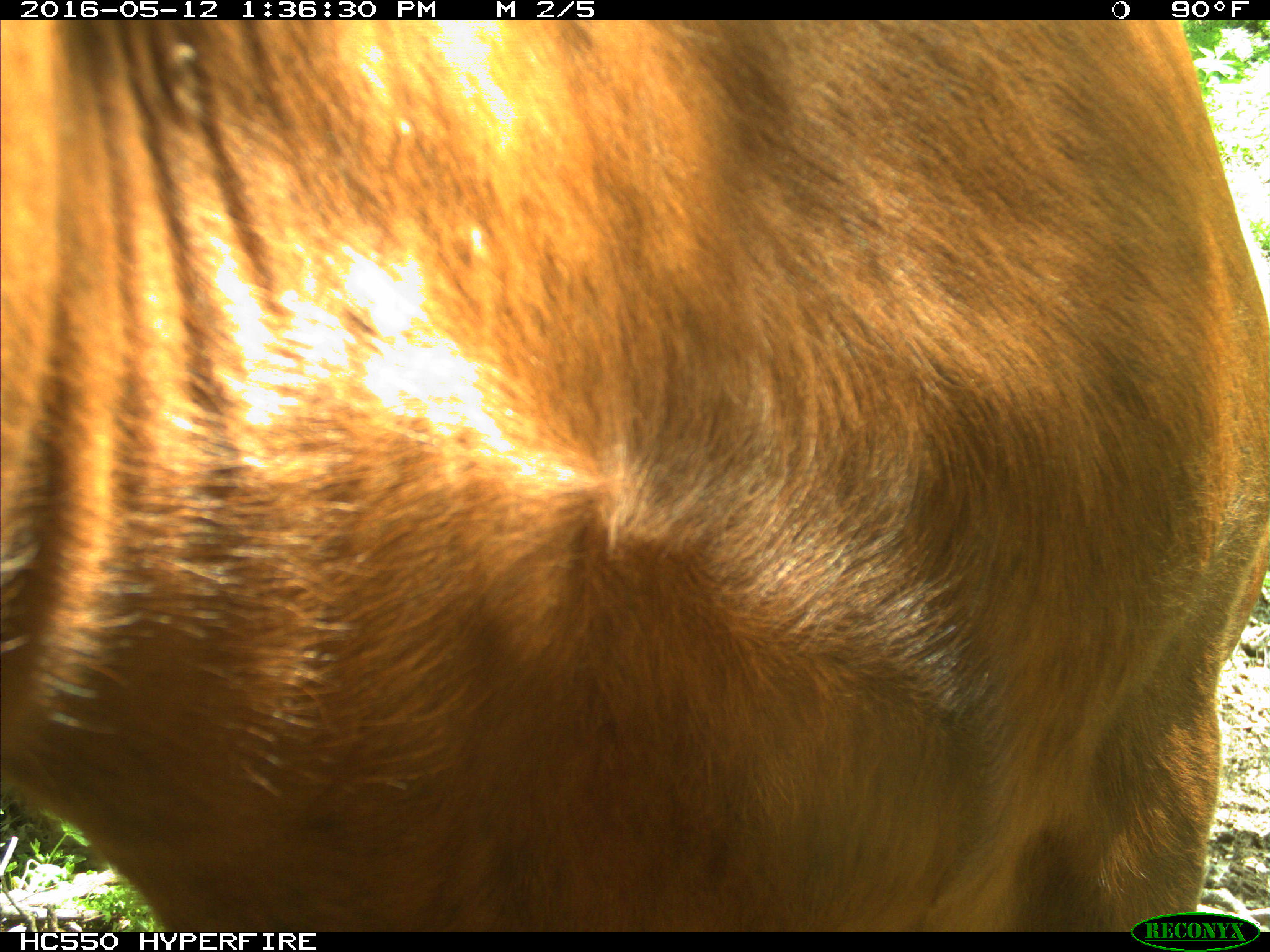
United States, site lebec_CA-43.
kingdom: Animalia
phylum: Chordata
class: Mammalia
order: Artiodactyla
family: Bovidae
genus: Bos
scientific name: Bos taurus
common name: domestic cow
Bos taurus (domestic cow).